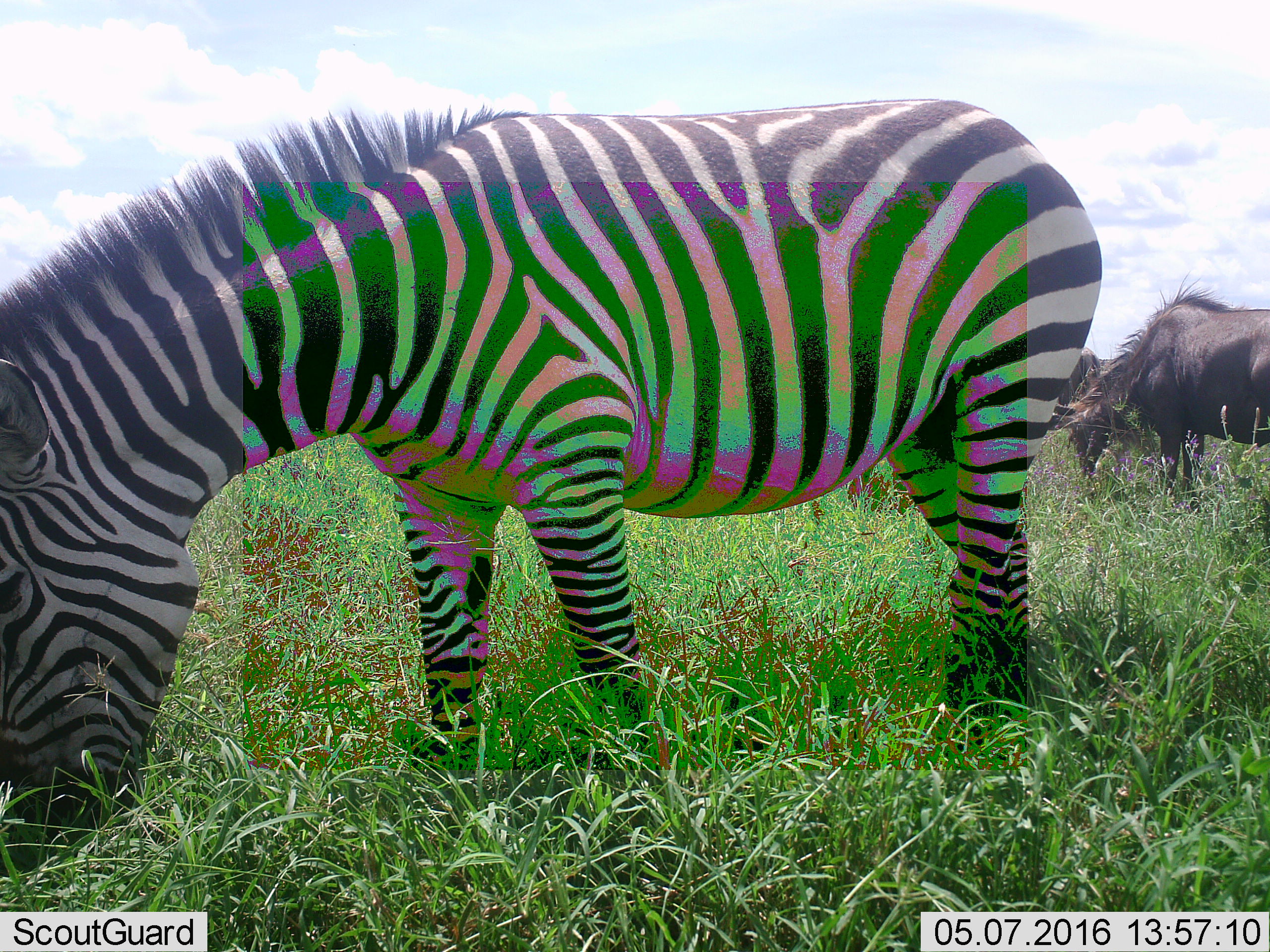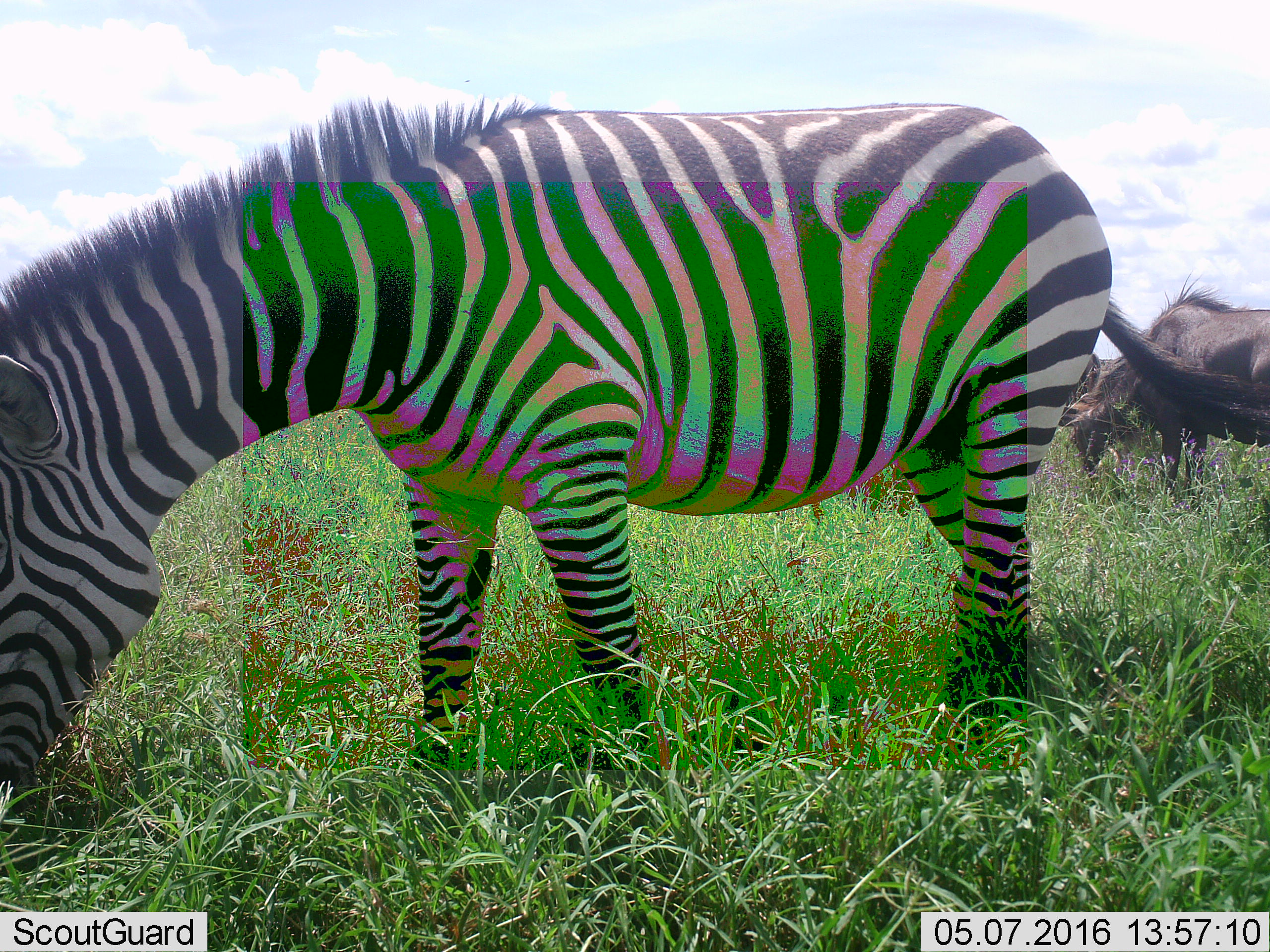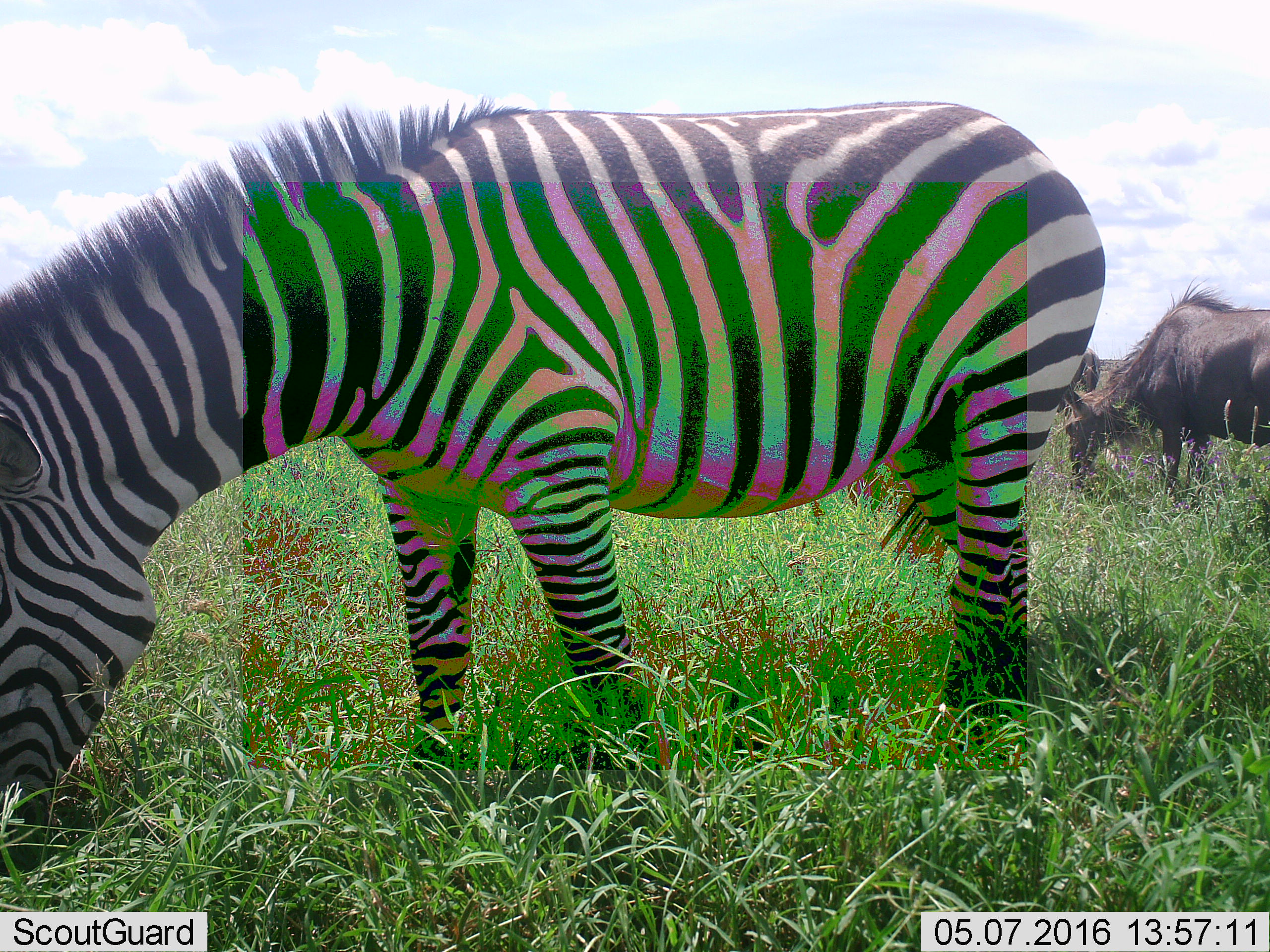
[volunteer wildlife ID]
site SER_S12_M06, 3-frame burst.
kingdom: Animalia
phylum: Chordata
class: Mammalia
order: Artiodactyla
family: Bovidae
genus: Connochaetes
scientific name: Connochaetes taurinus taurinus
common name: blue wildebeest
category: wildebeestblue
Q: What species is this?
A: Wildebeestblue (blue wildebeest) (Connochaetes taurinus taurinus).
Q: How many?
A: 2.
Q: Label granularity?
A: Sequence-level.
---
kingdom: Animalia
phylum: Chordata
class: Mammalia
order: Perissodactyla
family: Equidae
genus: Equus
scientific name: Equus quagga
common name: plains zebra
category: zebraplains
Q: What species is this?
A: Zebraplains (plains zebra) (Equus quagga).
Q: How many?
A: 1.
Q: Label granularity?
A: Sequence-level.